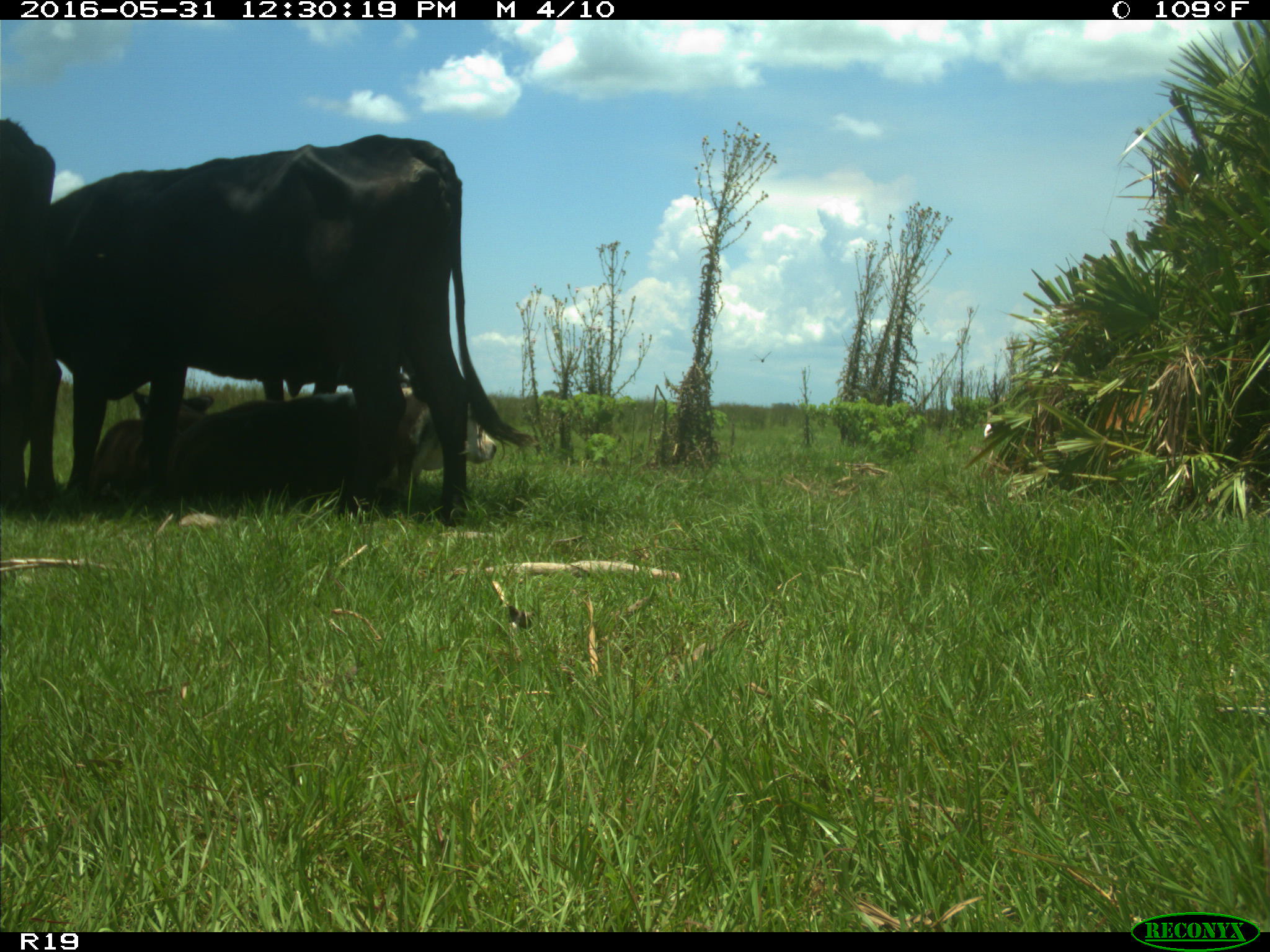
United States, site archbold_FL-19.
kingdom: Animalia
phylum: Chordata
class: Mammalia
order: Artiodactyla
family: Bovidae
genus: Bos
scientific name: Bos taurus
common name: domestic cow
Bos taurus (domestic cow).